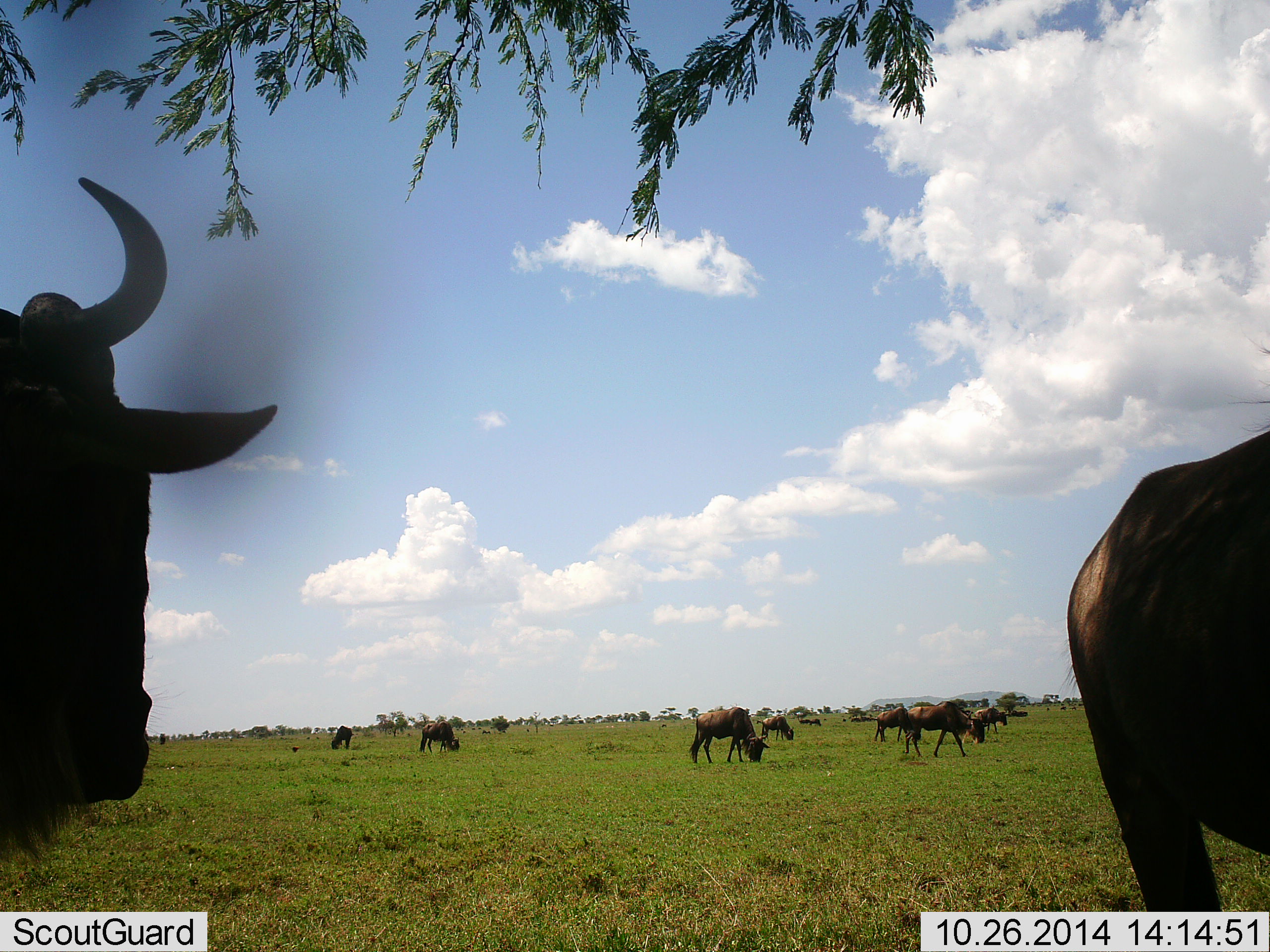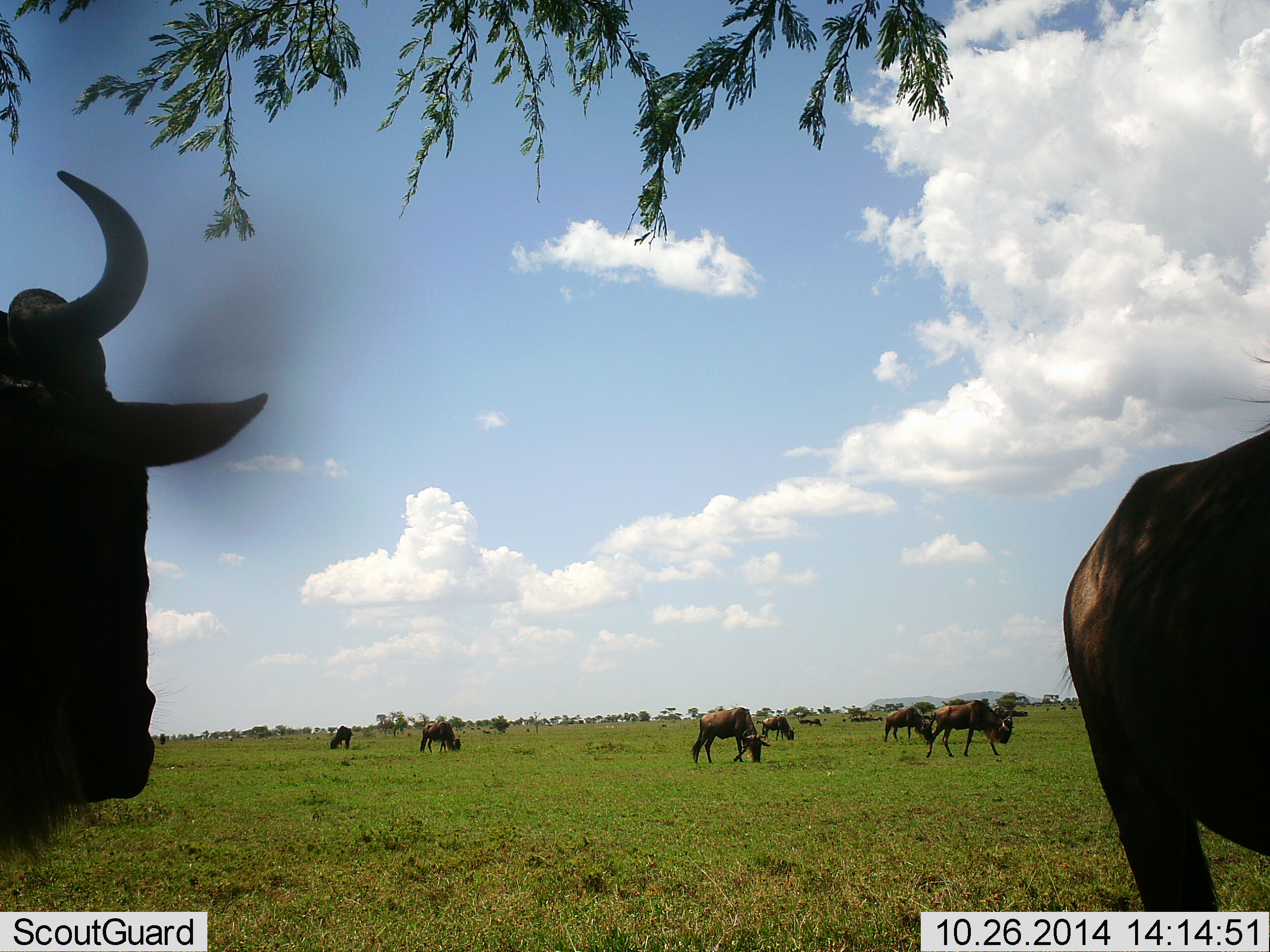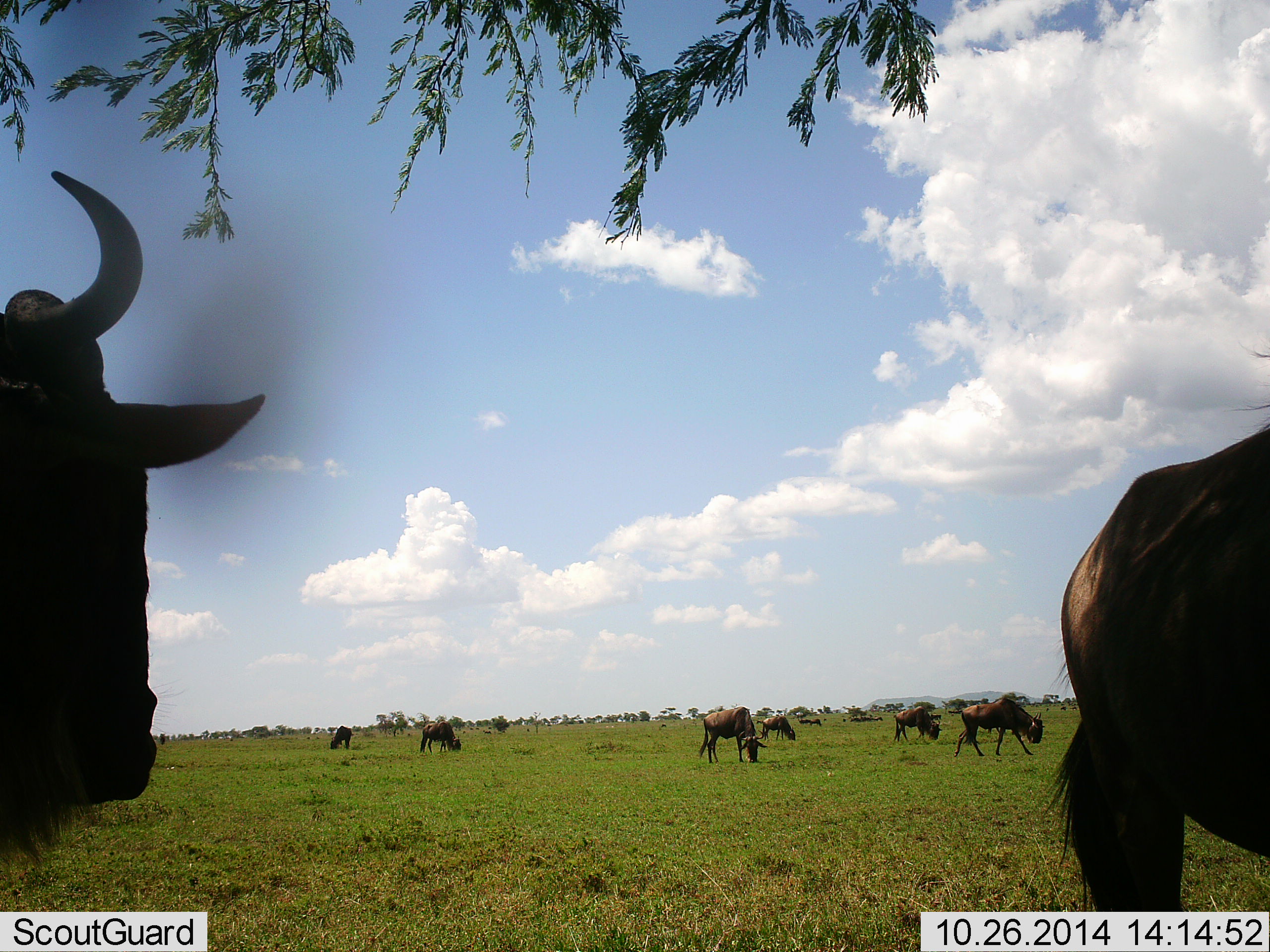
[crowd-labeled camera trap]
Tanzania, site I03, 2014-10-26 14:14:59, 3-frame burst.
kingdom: Animalia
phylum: Chordata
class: Mammalia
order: Artiodactyla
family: Bovidae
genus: Connochaetes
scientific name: Connochaetes taurinus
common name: blue wildebeest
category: wildebeest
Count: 9.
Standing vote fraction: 80%.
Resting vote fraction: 0%.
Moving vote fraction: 70%.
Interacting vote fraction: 0%.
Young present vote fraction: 0%.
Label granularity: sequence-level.